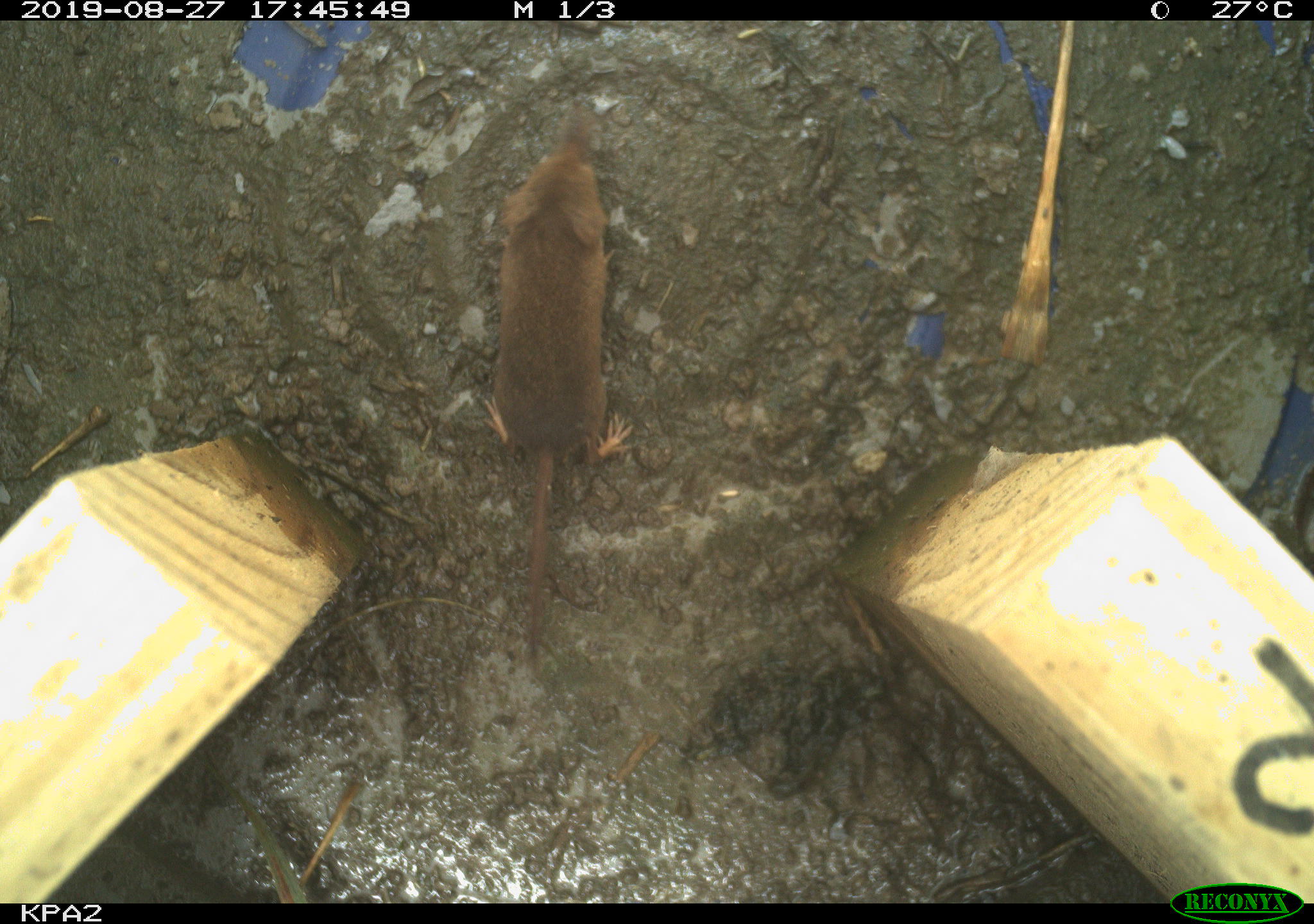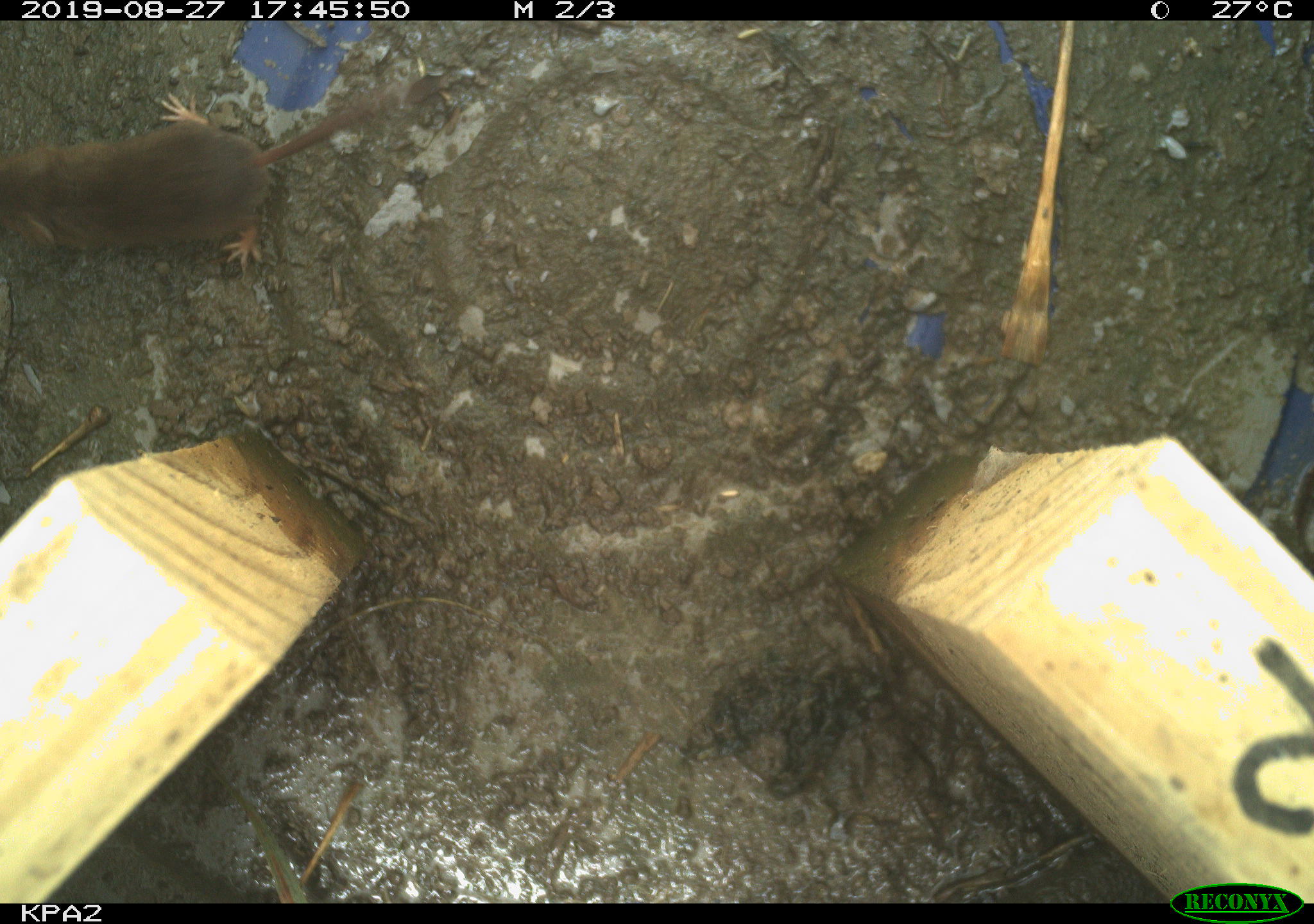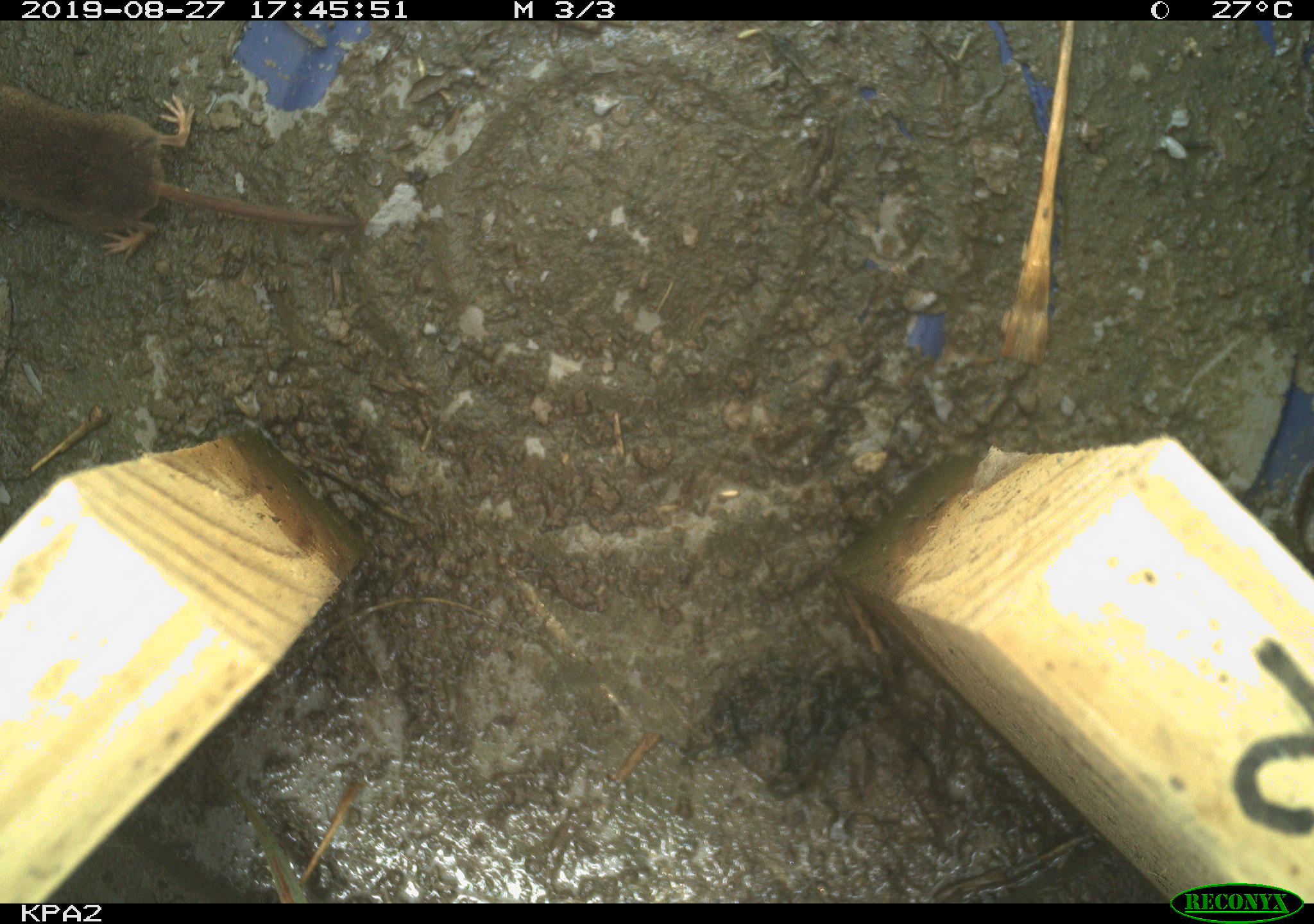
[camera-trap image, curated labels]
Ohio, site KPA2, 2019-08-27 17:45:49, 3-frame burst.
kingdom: Animalia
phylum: Chordata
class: Mammalia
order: Eulipotyphla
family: Soricidae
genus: Sorex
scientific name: Sorex cinereus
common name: masked shrew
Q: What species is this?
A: Masked shrew (Sorex cinereus).